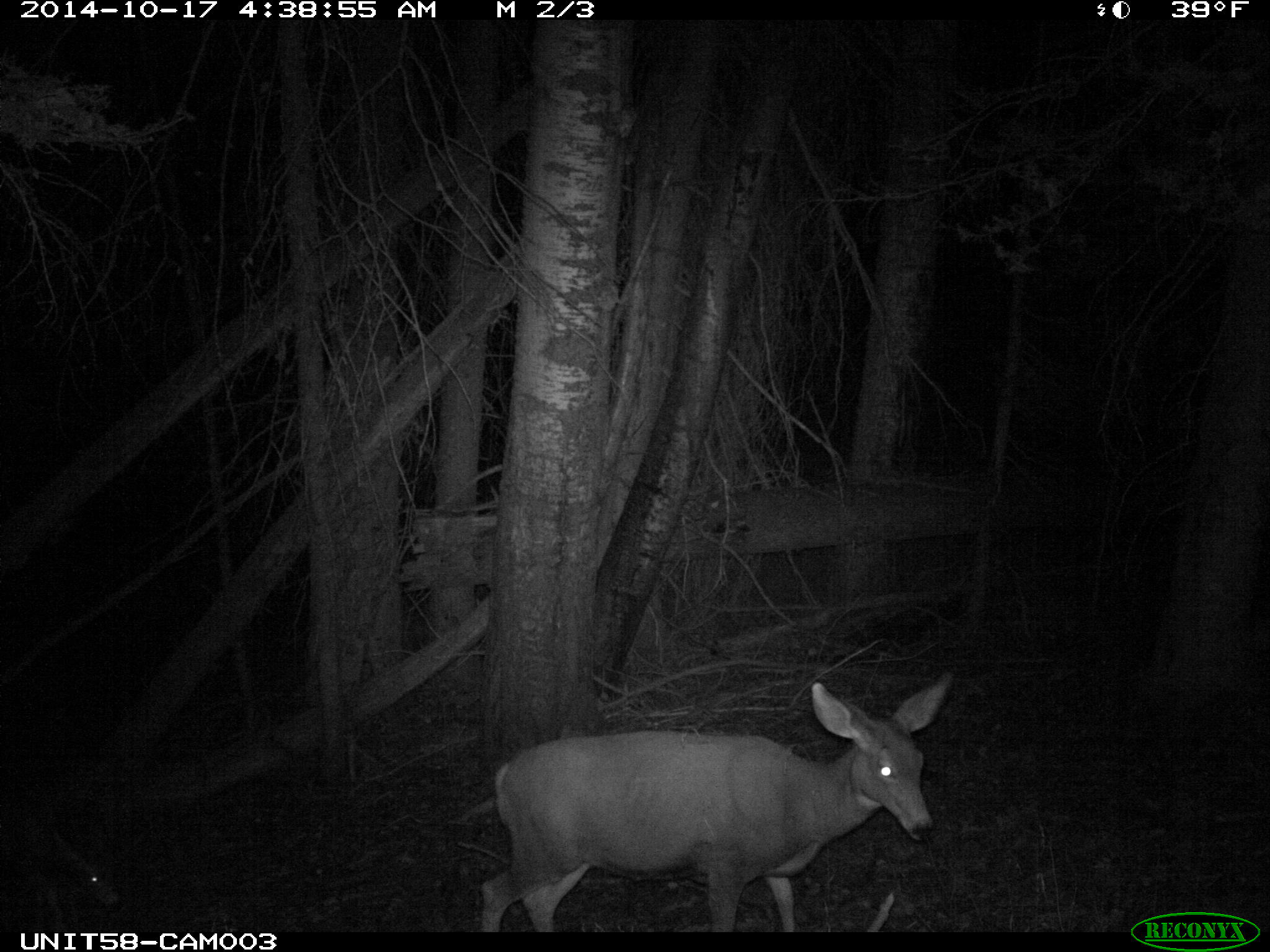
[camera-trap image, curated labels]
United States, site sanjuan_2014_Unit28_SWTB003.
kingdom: Animalia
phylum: Chordata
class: Mammalia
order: Artiodactyla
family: Cervidae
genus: Odocoileus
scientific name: Odocoileus hemionus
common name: mule deer